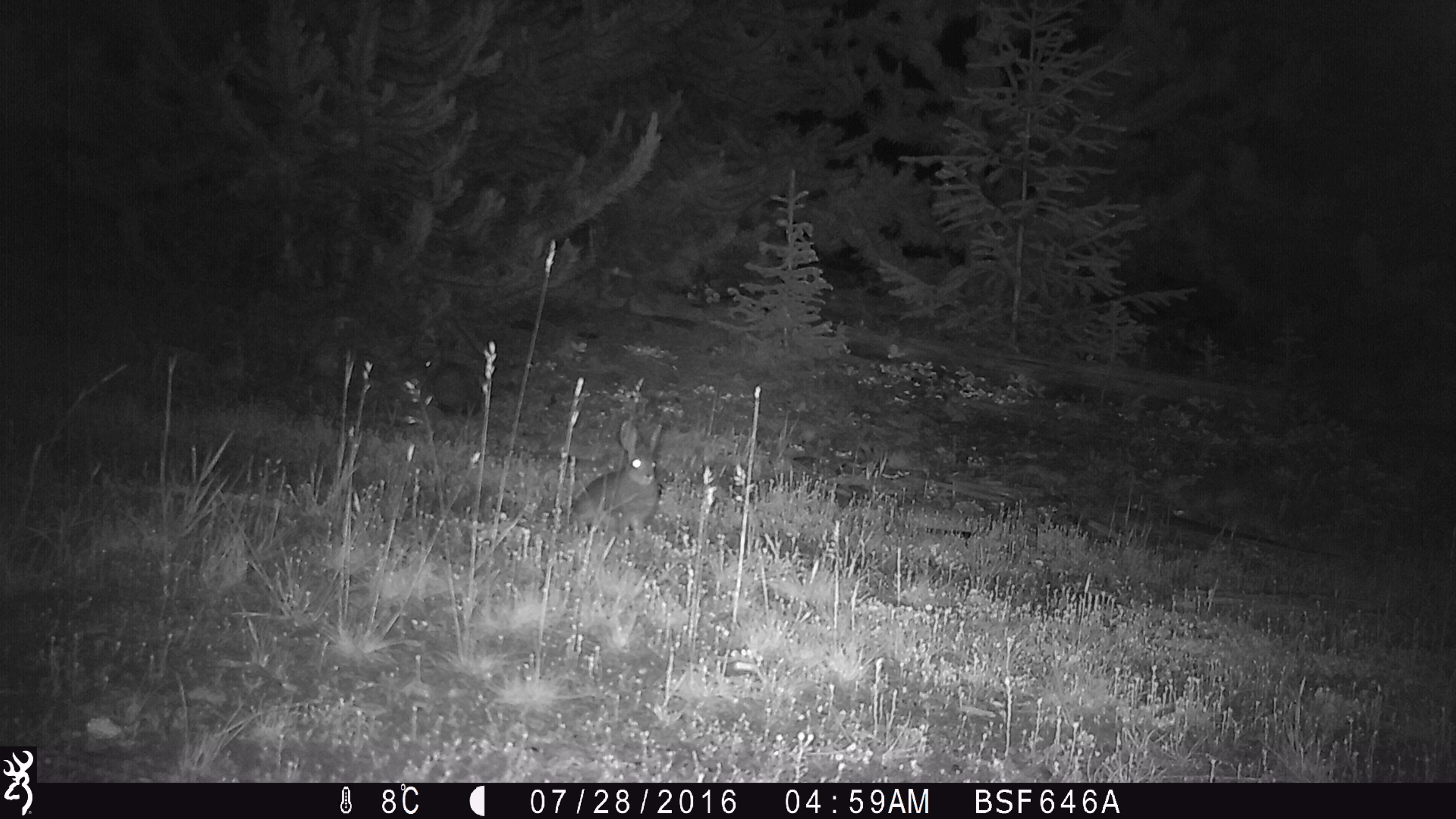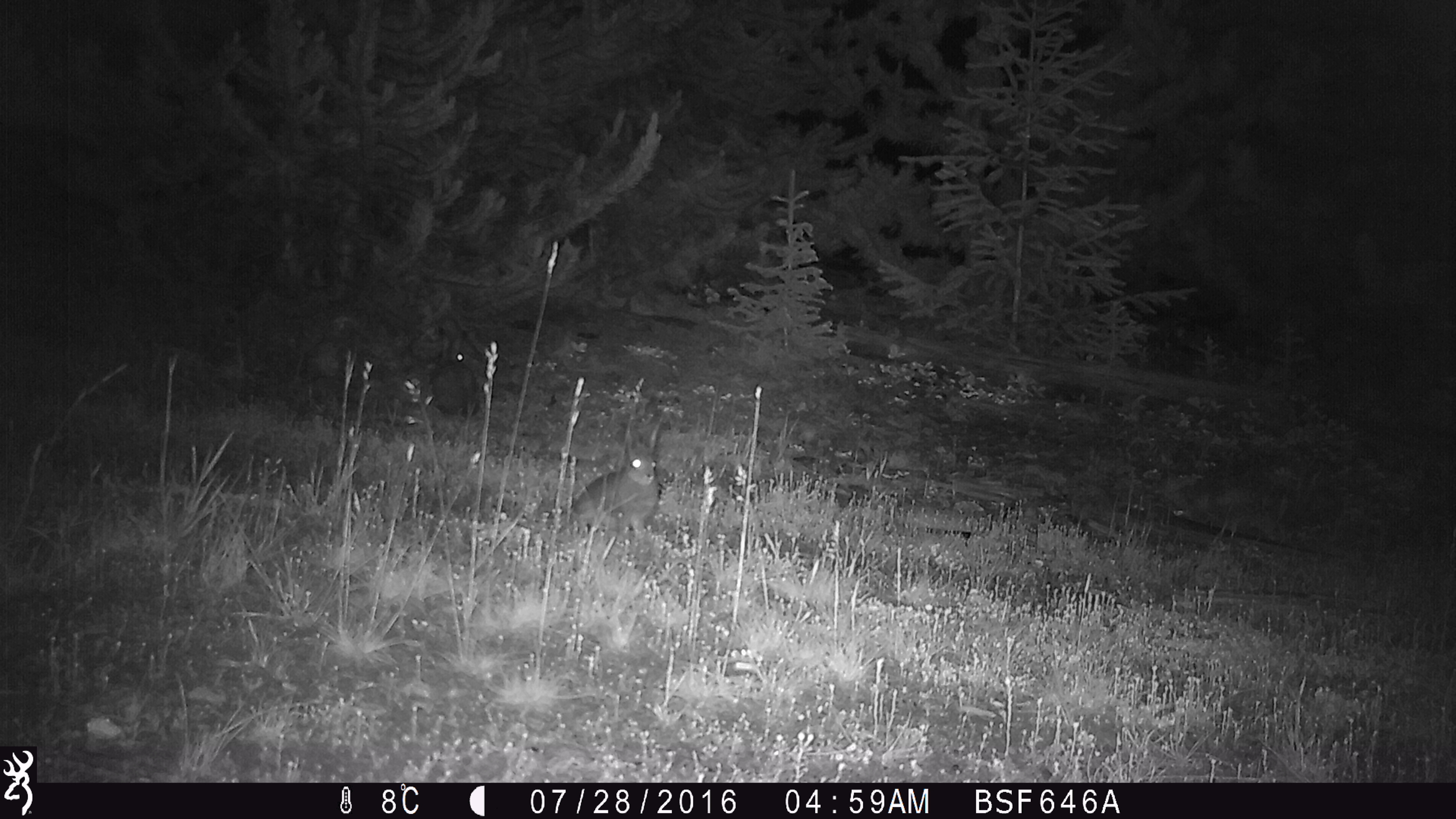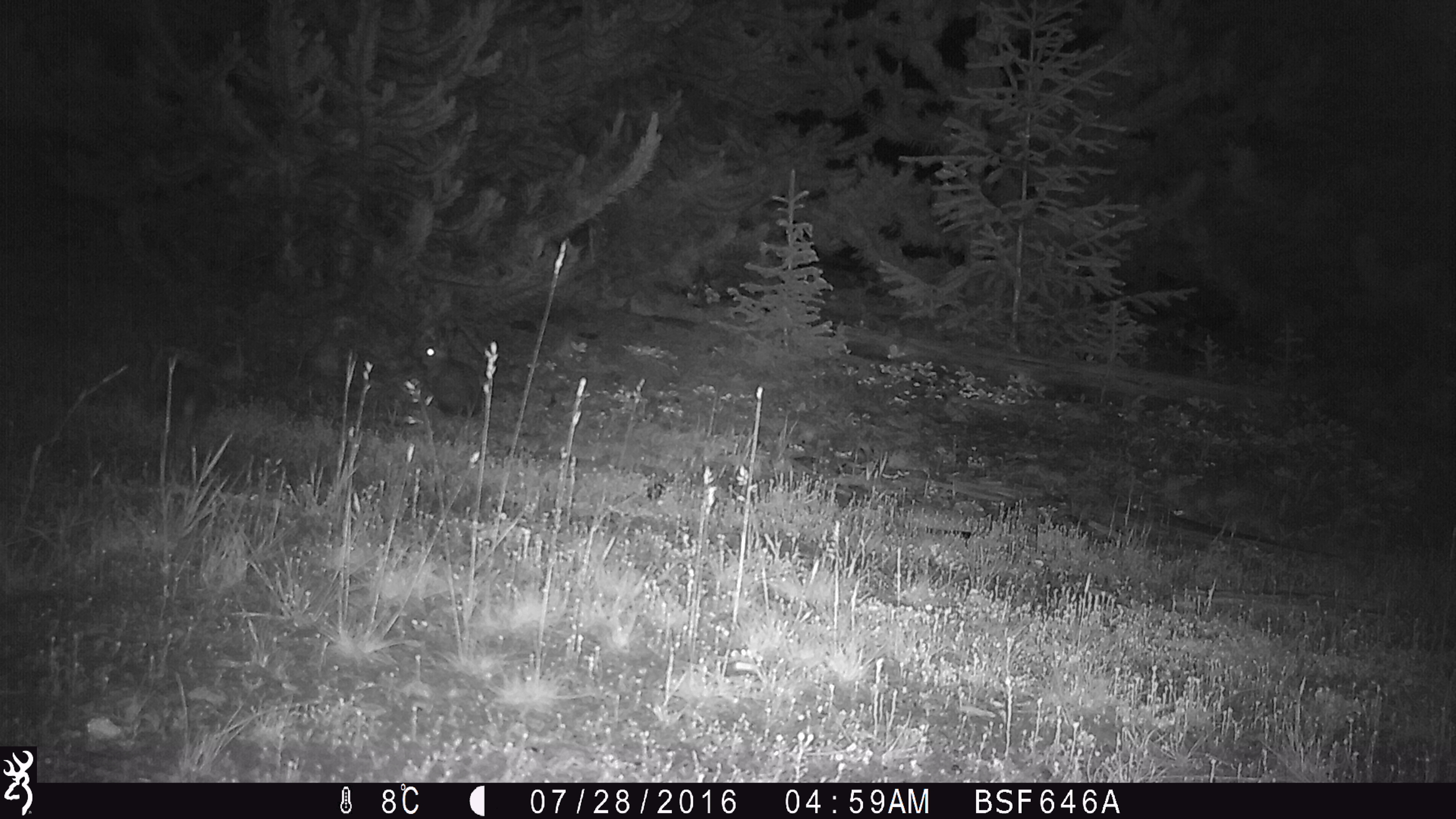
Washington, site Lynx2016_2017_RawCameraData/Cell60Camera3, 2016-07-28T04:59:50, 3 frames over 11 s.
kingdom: Animalia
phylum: Chordata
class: Mammalia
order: Lagomorpha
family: Leporidae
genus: Lepus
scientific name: Lepus americanus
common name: snowshoe hare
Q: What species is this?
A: Lepus americanus (snowshoe hare).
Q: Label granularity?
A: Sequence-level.